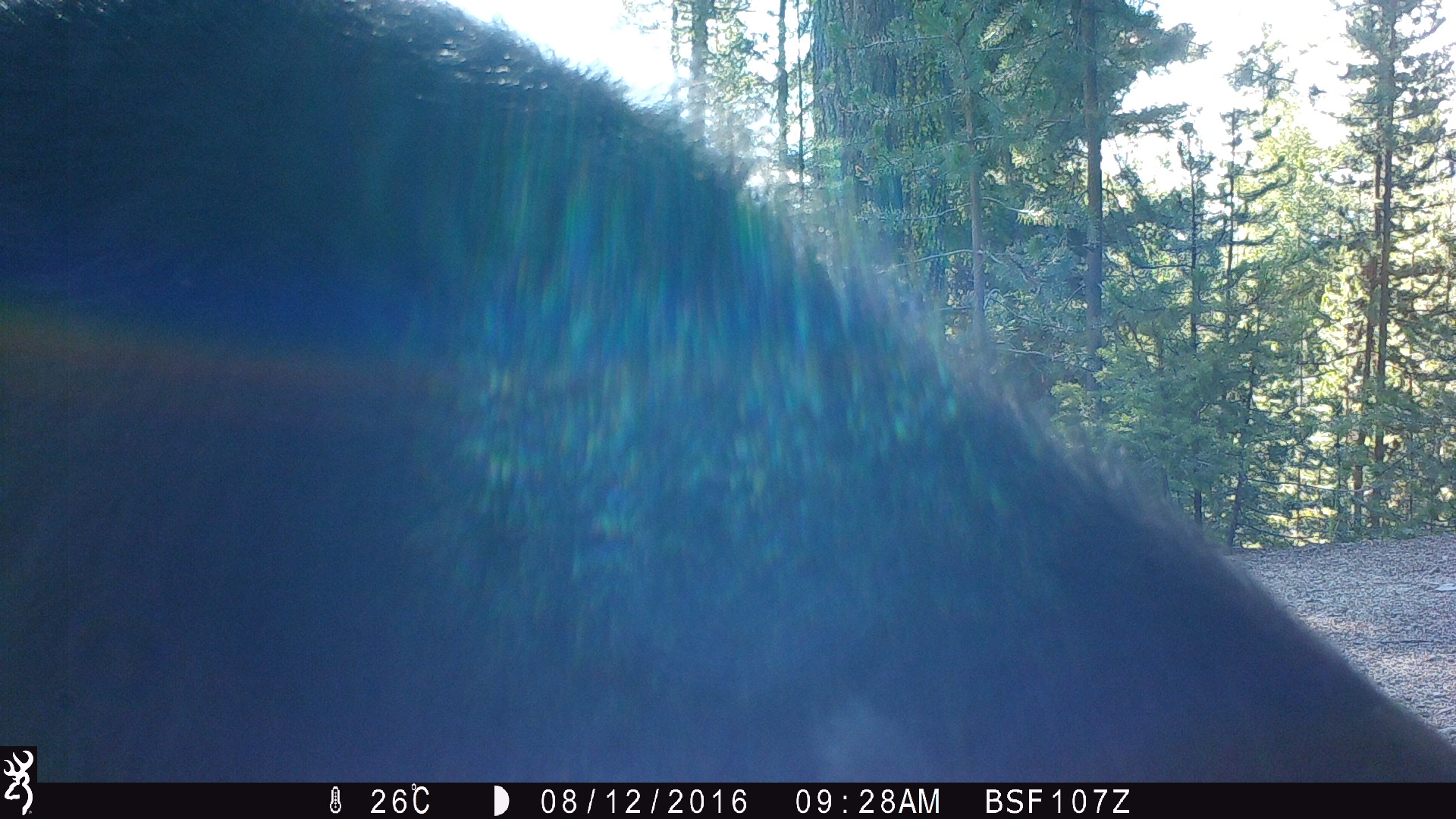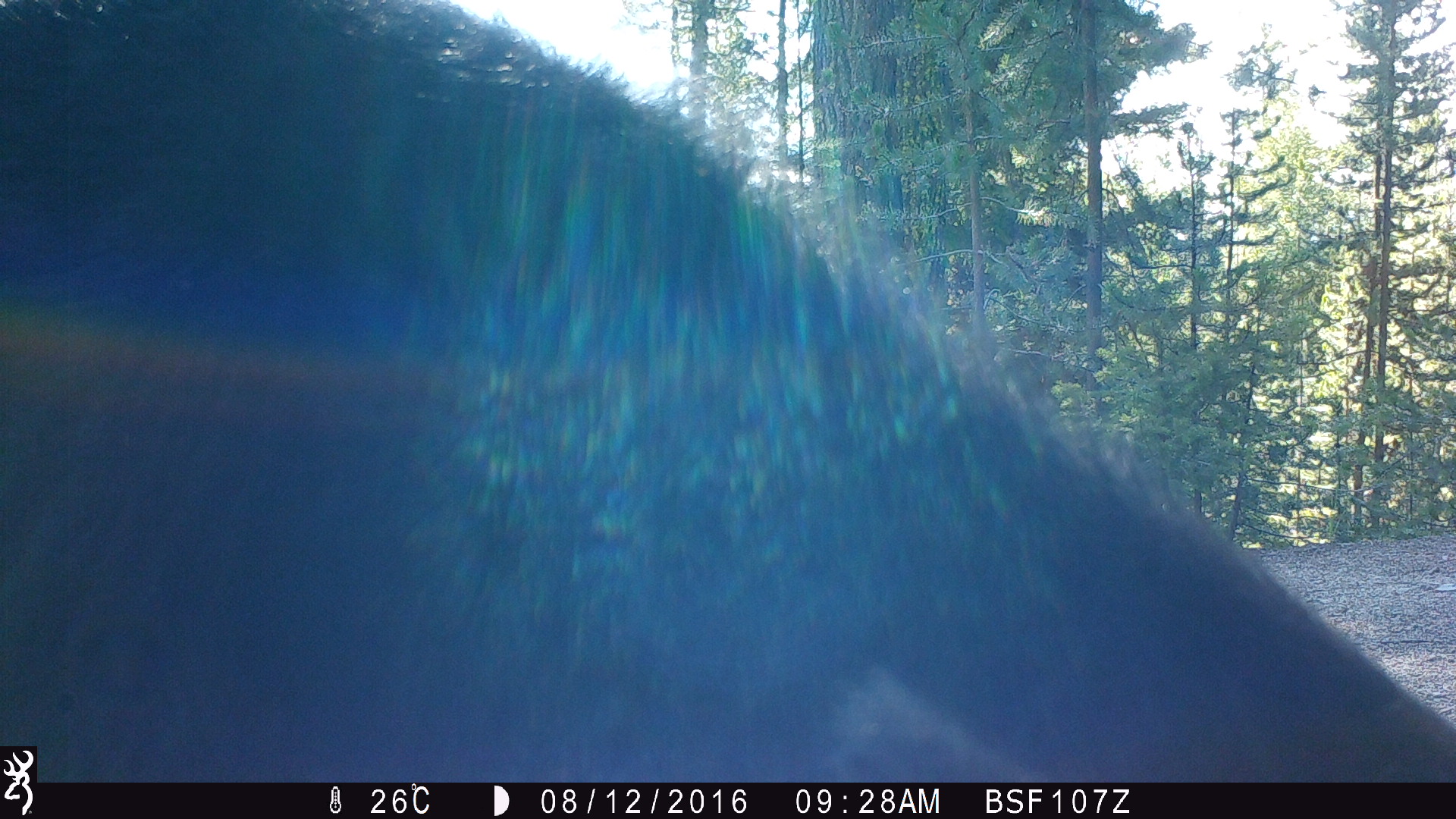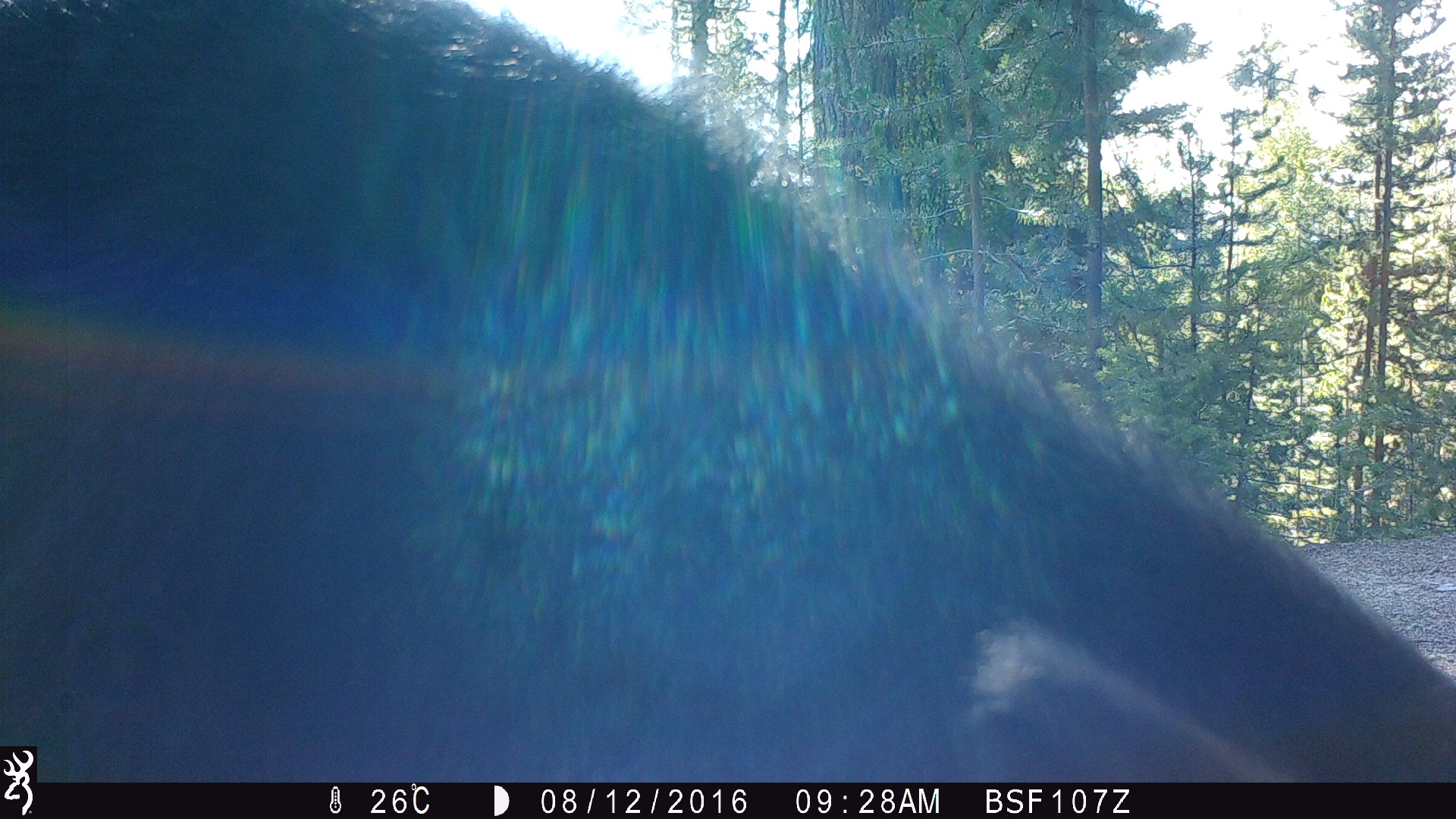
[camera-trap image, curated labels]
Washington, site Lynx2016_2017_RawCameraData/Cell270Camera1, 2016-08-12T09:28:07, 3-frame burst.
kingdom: Animalia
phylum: Chordata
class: Mammalia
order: Artiodactyla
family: Bovidae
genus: Bos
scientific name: Bos taurus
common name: domestic cattle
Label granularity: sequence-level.